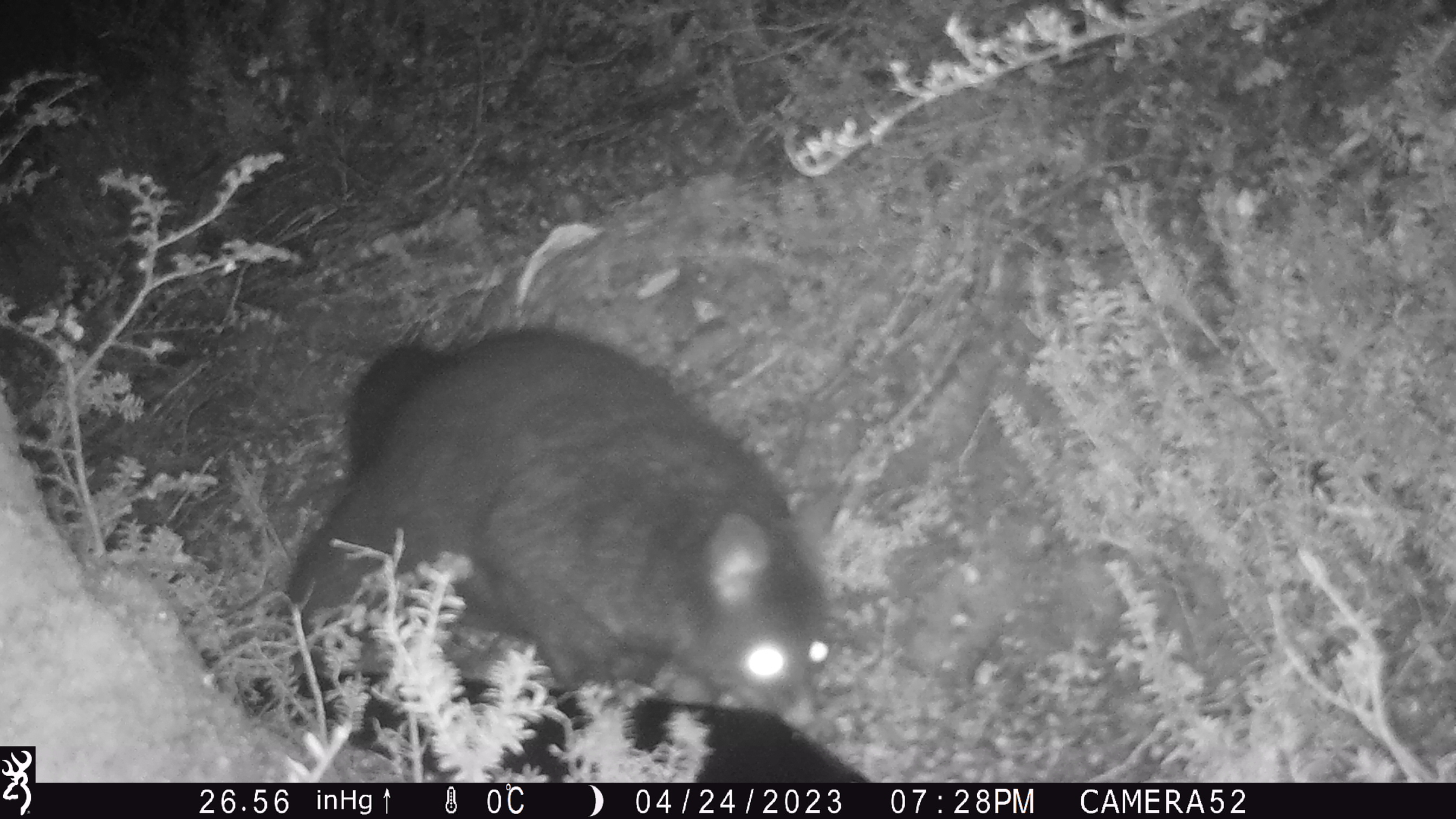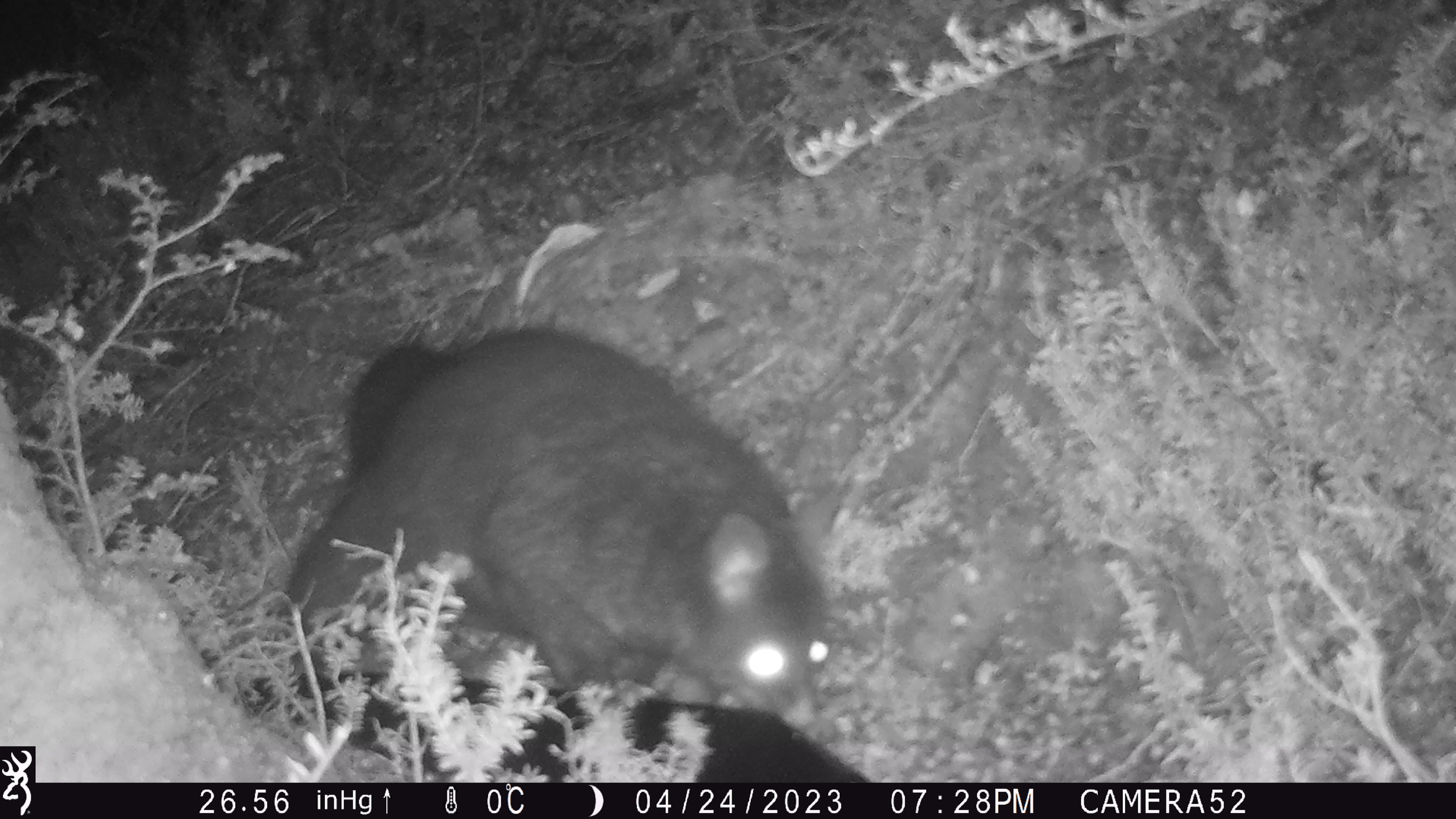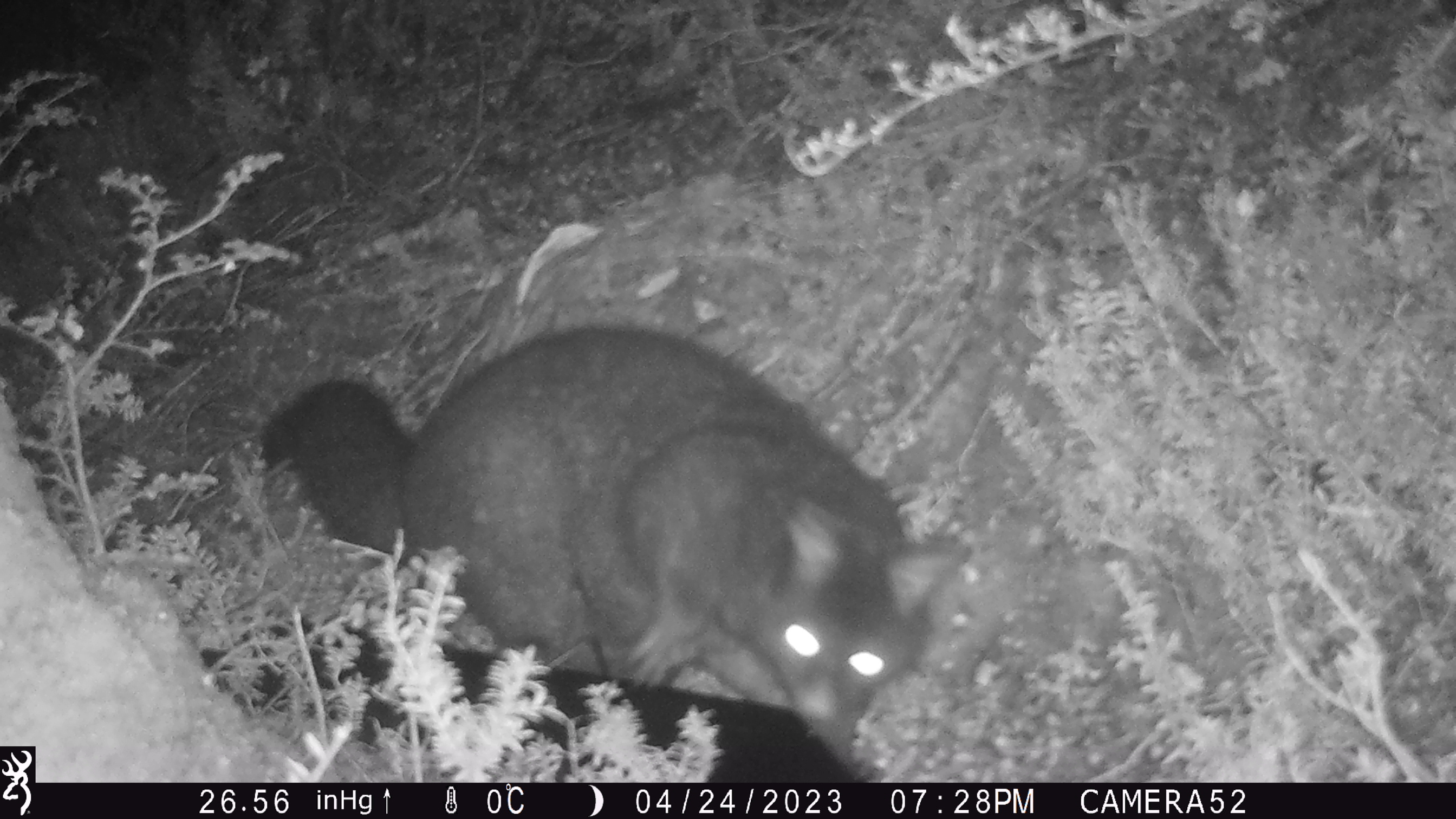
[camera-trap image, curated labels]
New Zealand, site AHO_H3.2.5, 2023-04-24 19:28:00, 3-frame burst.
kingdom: Animalia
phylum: Chordata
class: Mammalia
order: Diprotodontia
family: Phalangeridae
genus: Trichosurus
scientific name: Trichosurus vulpecula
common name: common brushtail possum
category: possum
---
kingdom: Animalia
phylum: Chordata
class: Mammalia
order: Carnivora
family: Mustelidae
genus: Mustela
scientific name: Mustela erminea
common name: stoat